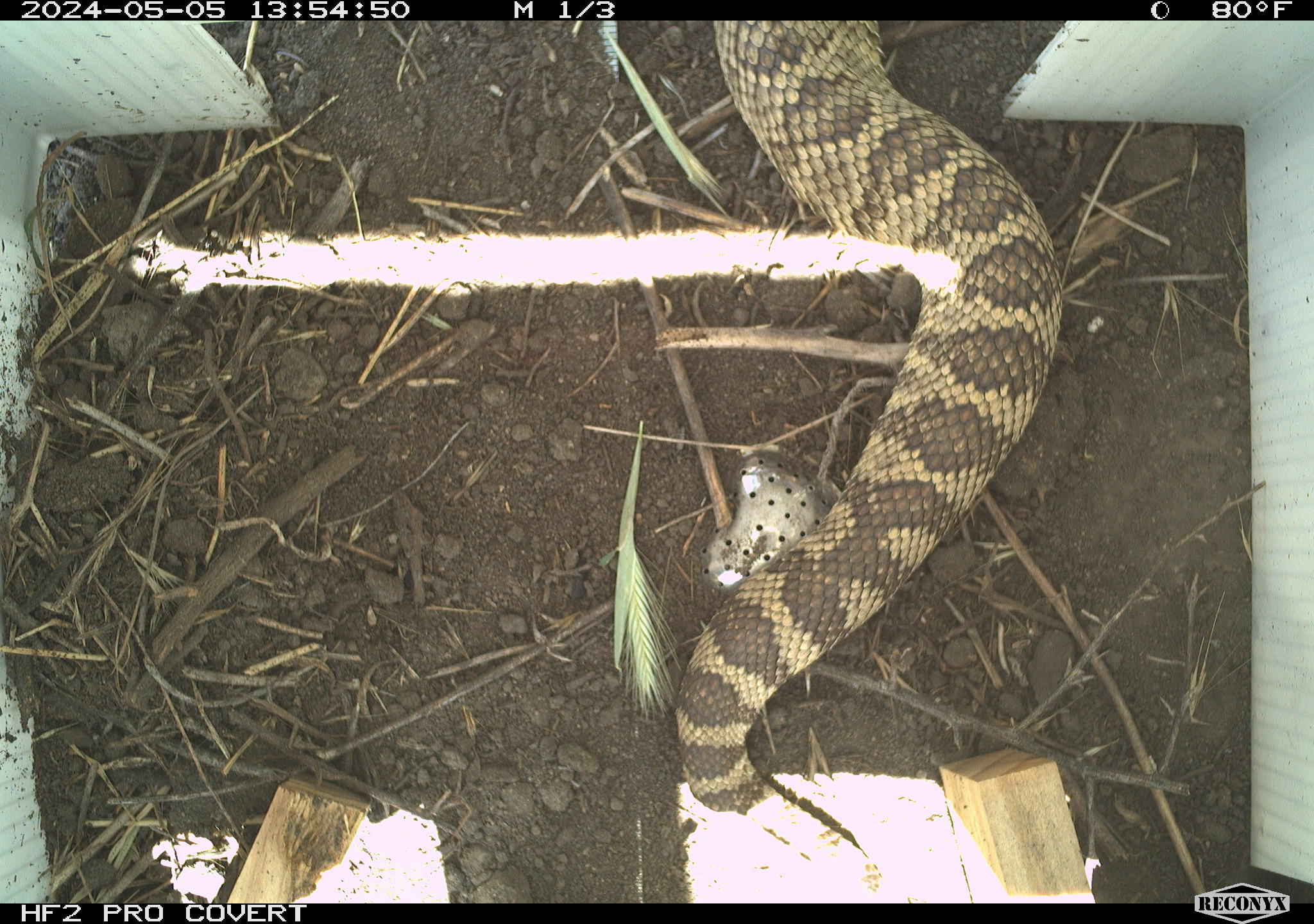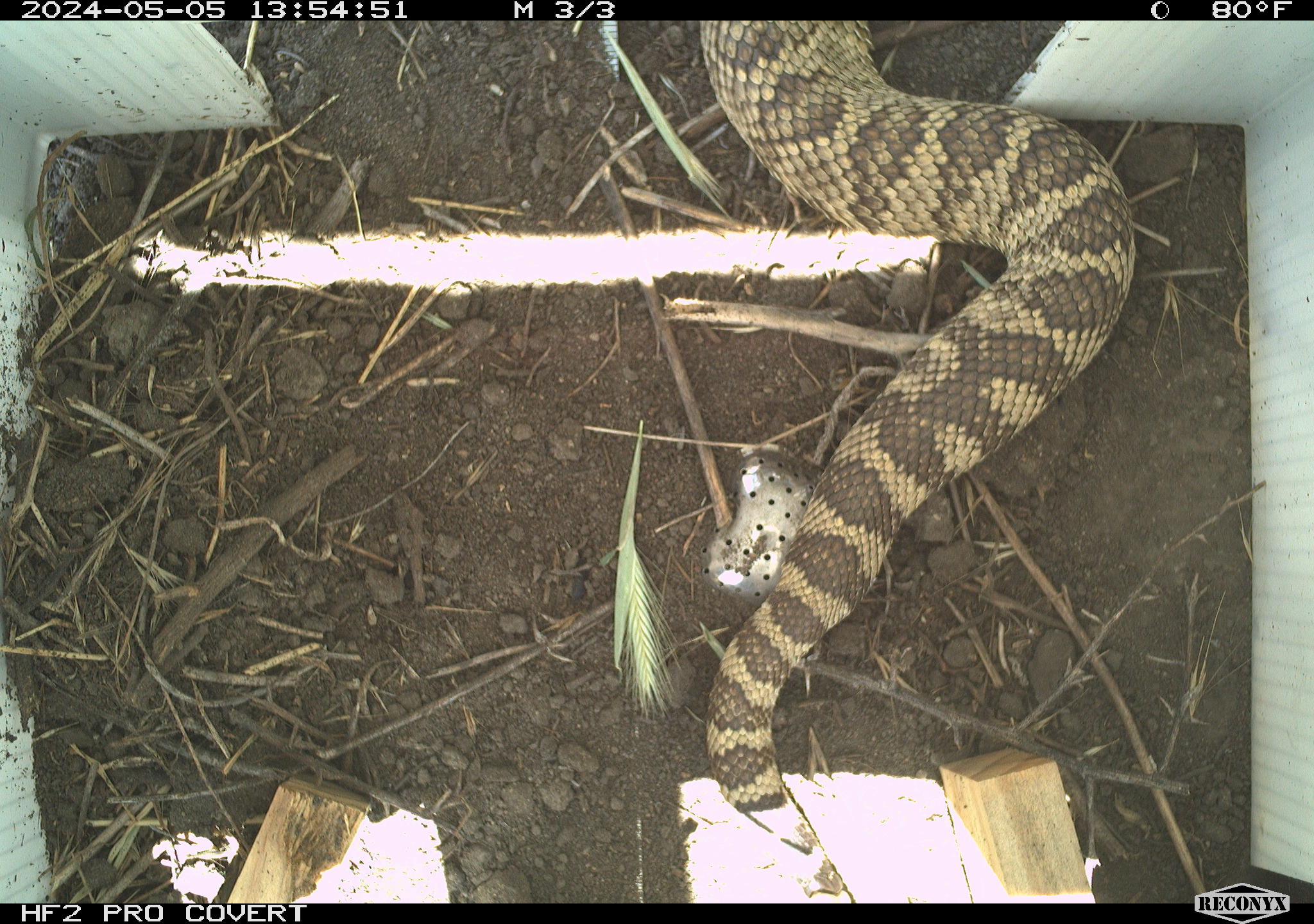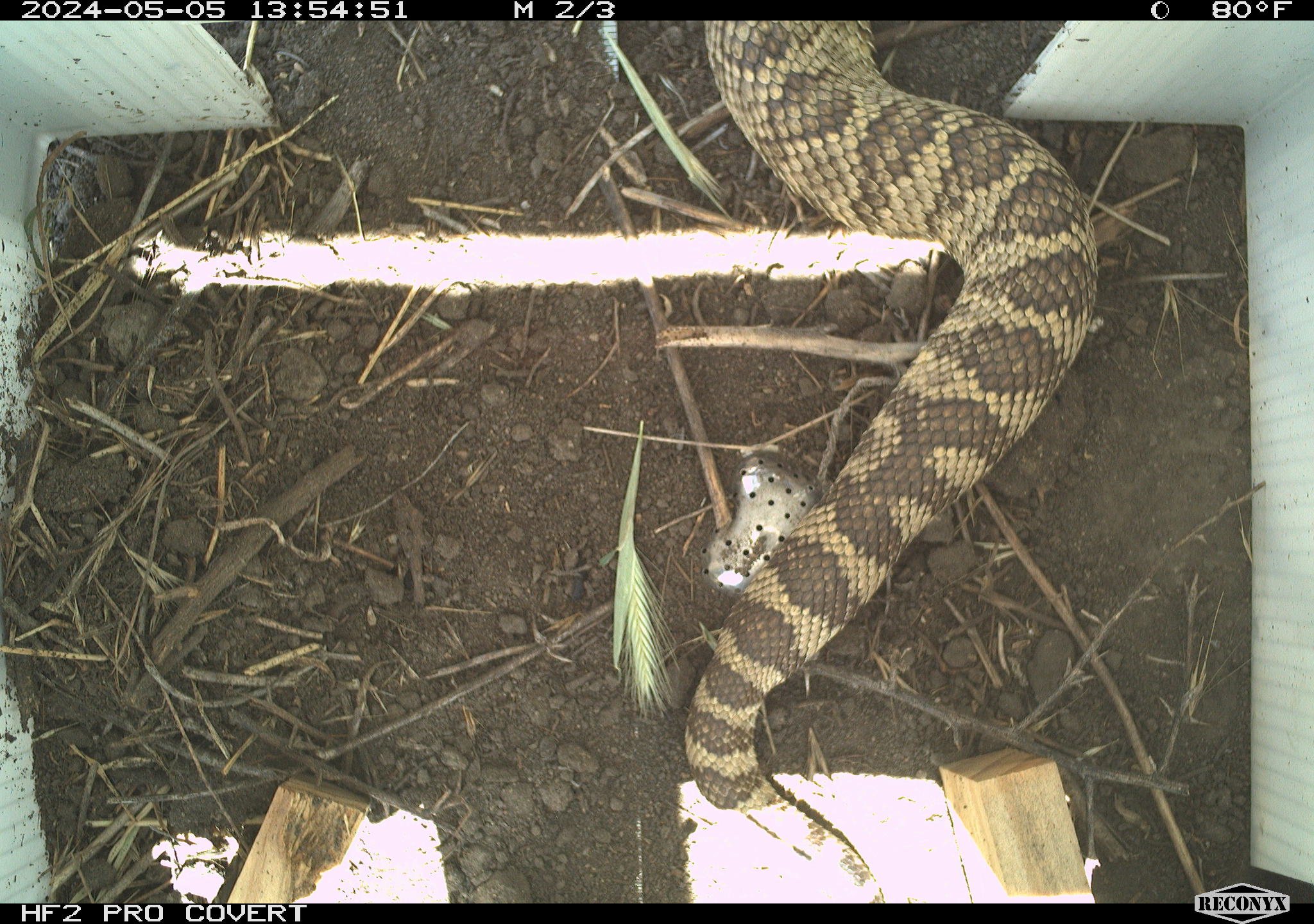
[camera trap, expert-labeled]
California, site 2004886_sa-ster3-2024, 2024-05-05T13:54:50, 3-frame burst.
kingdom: Animalia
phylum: Chordata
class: Reptilia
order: Squamata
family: Viperidae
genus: Crotalus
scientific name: Crotalus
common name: rattlers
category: crotalus species